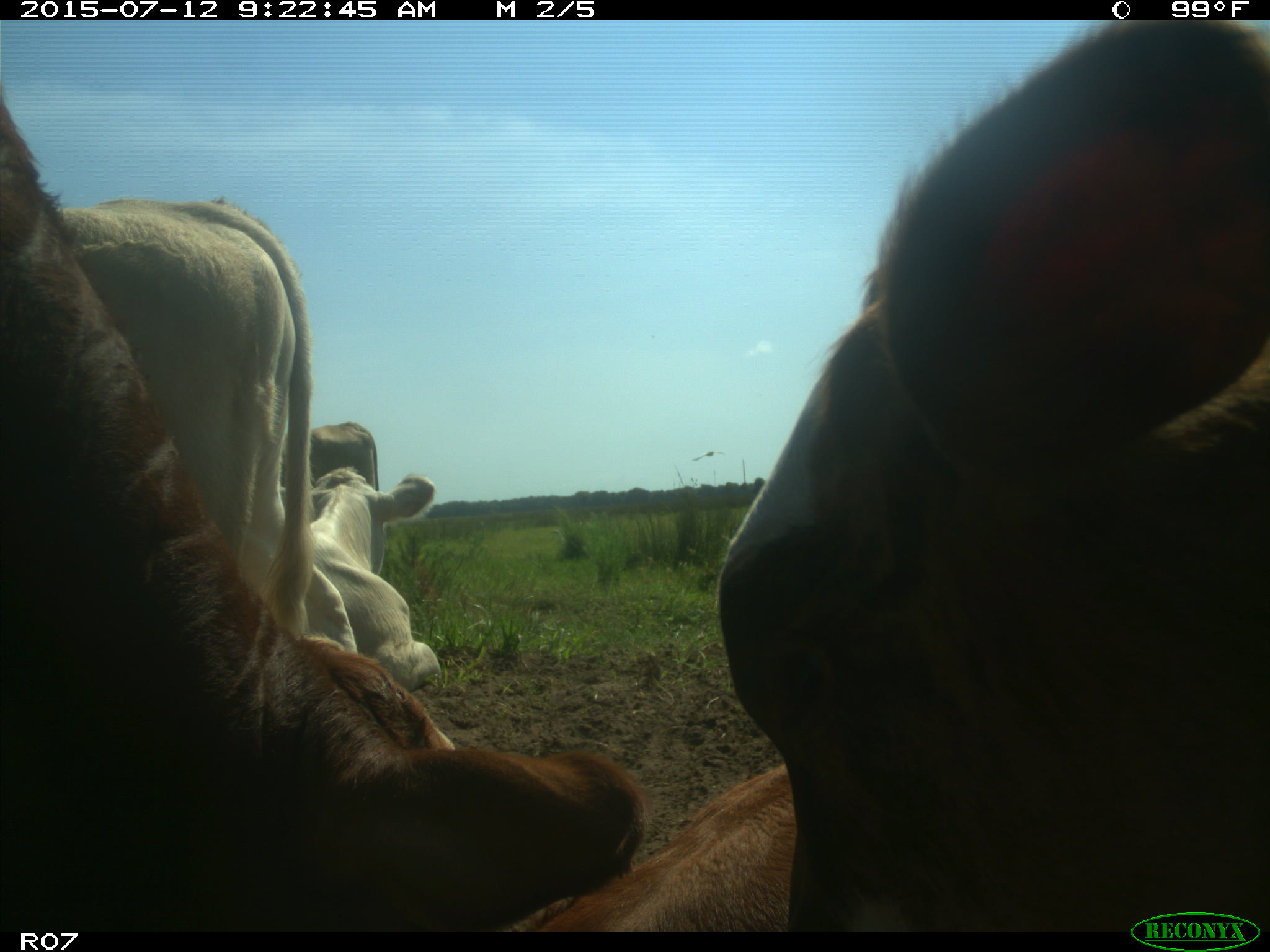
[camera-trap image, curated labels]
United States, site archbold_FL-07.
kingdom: Animalia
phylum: Chordata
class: Mammalia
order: Artiodactyla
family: Bovidae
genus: Bos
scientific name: Bos taurus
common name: domestic cow